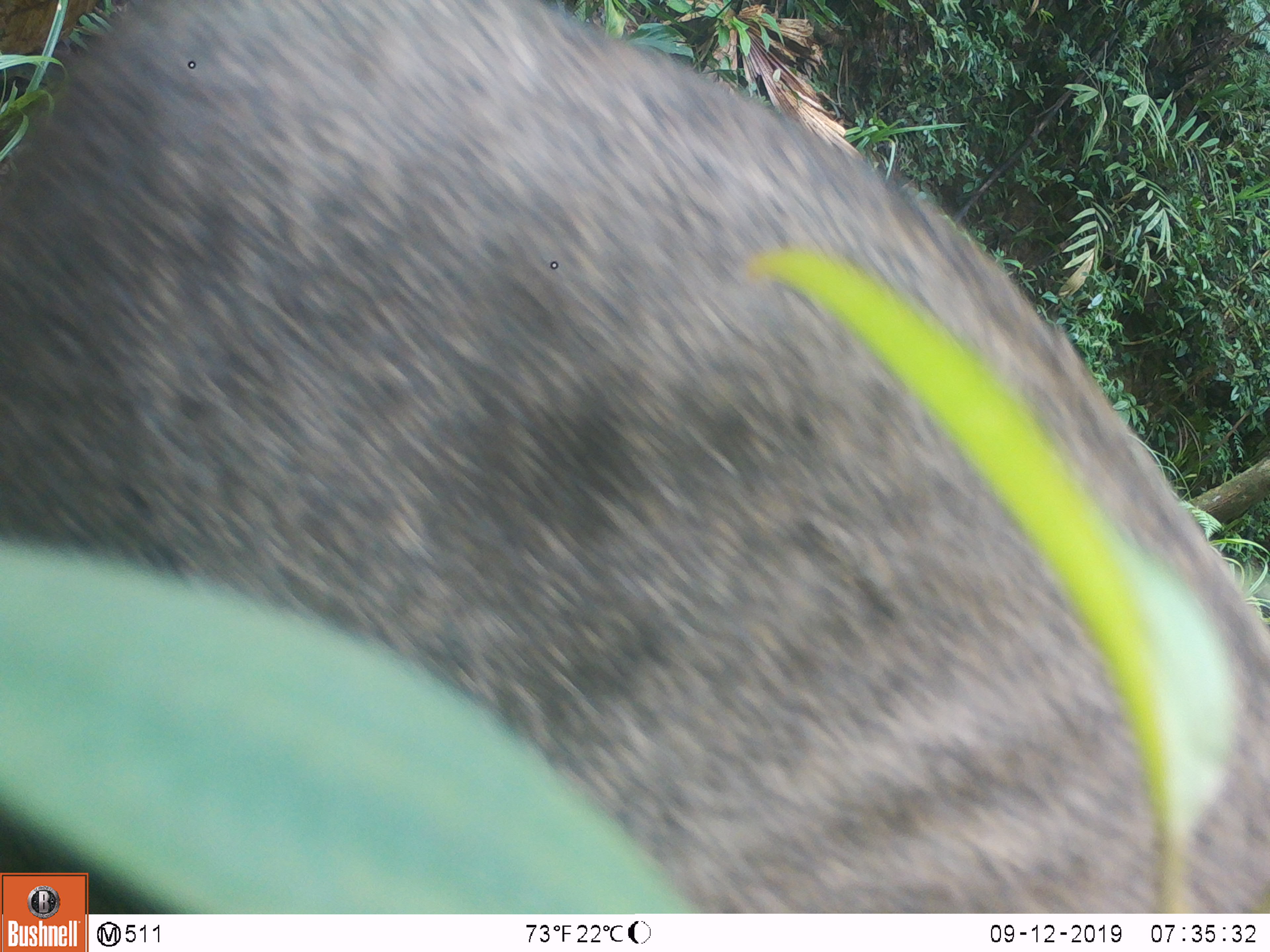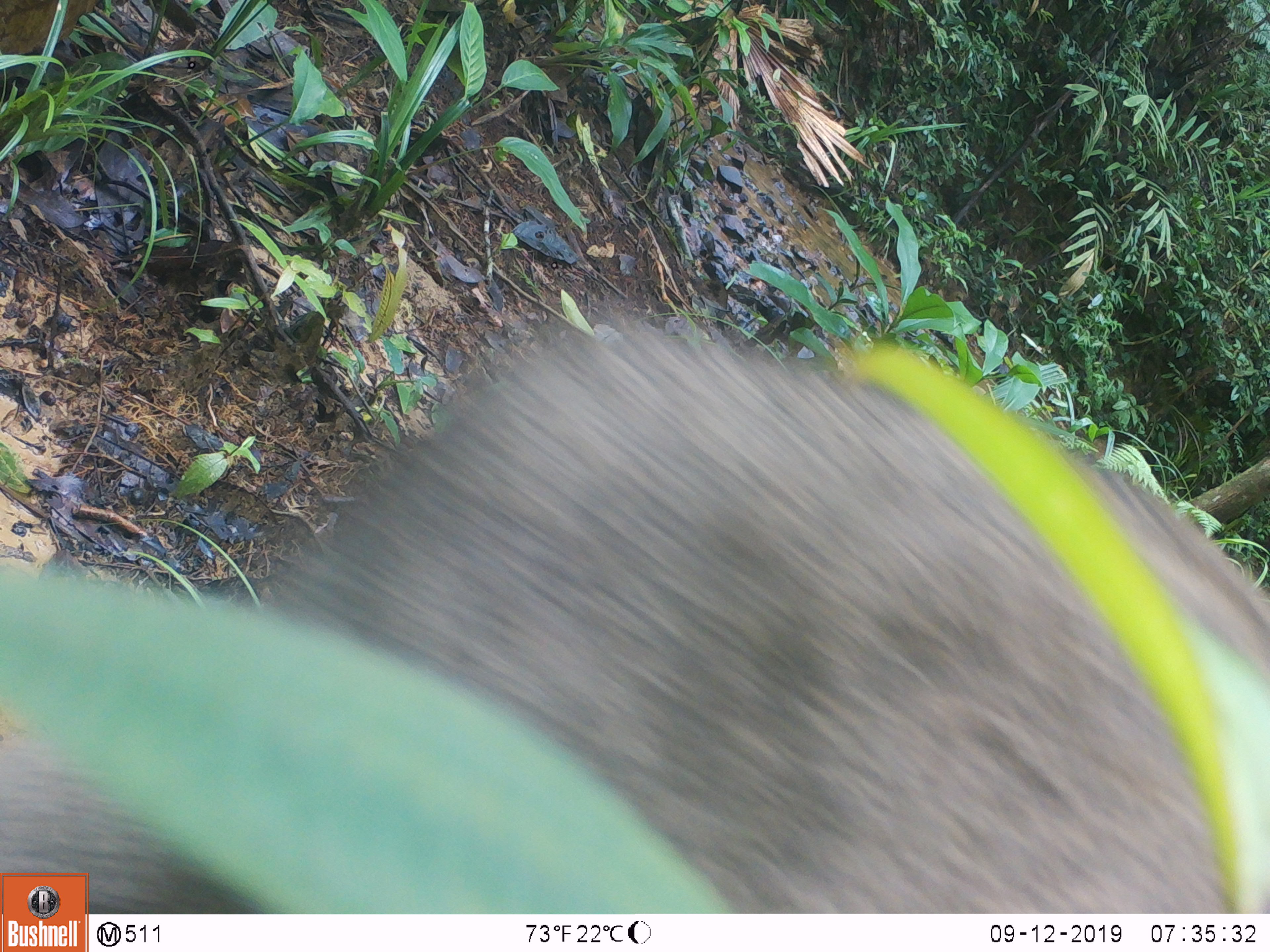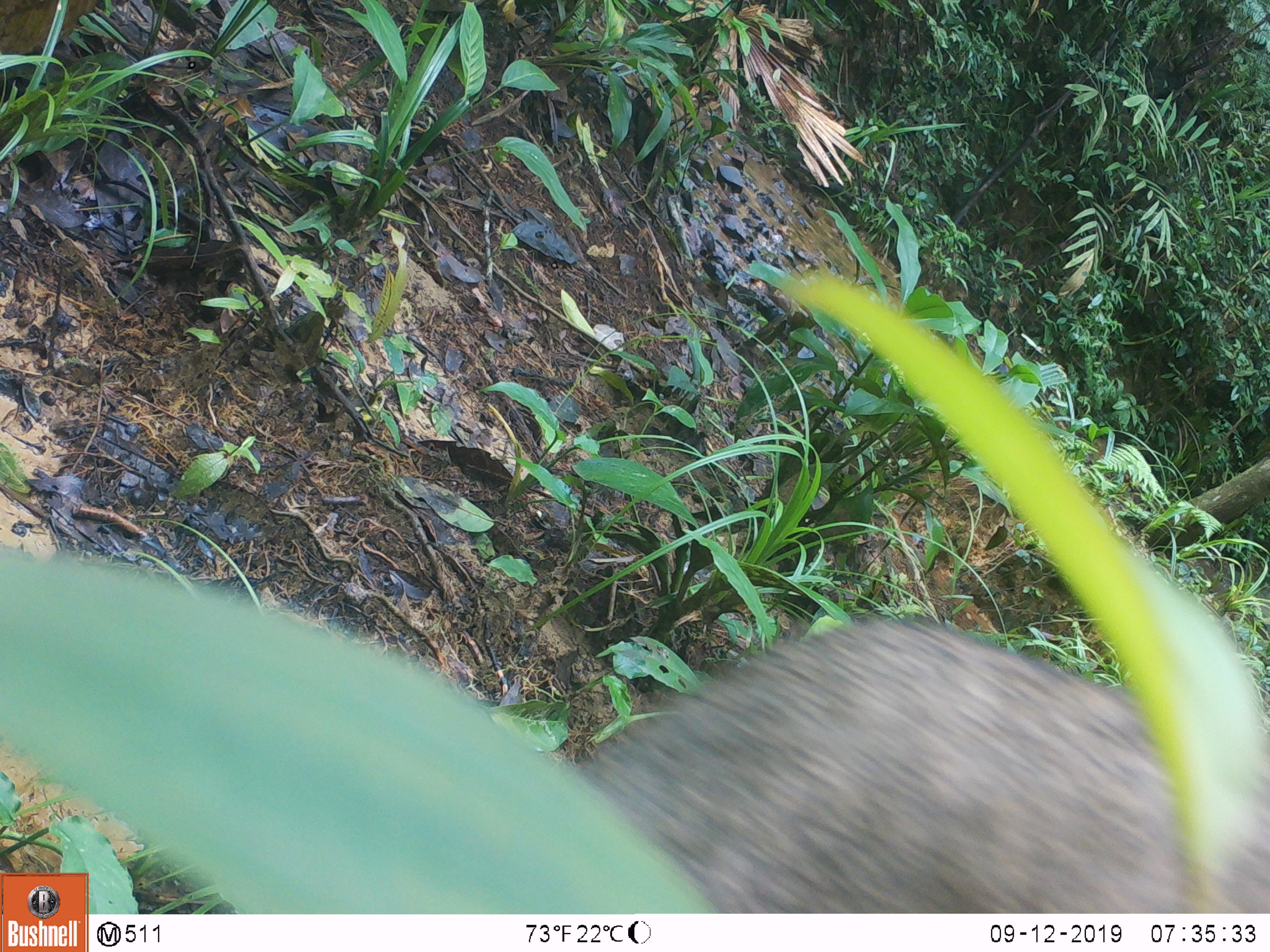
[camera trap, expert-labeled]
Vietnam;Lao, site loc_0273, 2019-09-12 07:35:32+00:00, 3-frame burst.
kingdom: Animalia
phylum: Chordata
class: Mammalia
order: Artiodactyla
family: Suidae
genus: Sus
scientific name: Sus scrofa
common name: eurasian wild pig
Eurasian wild pig (Sus scrofa). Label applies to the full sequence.